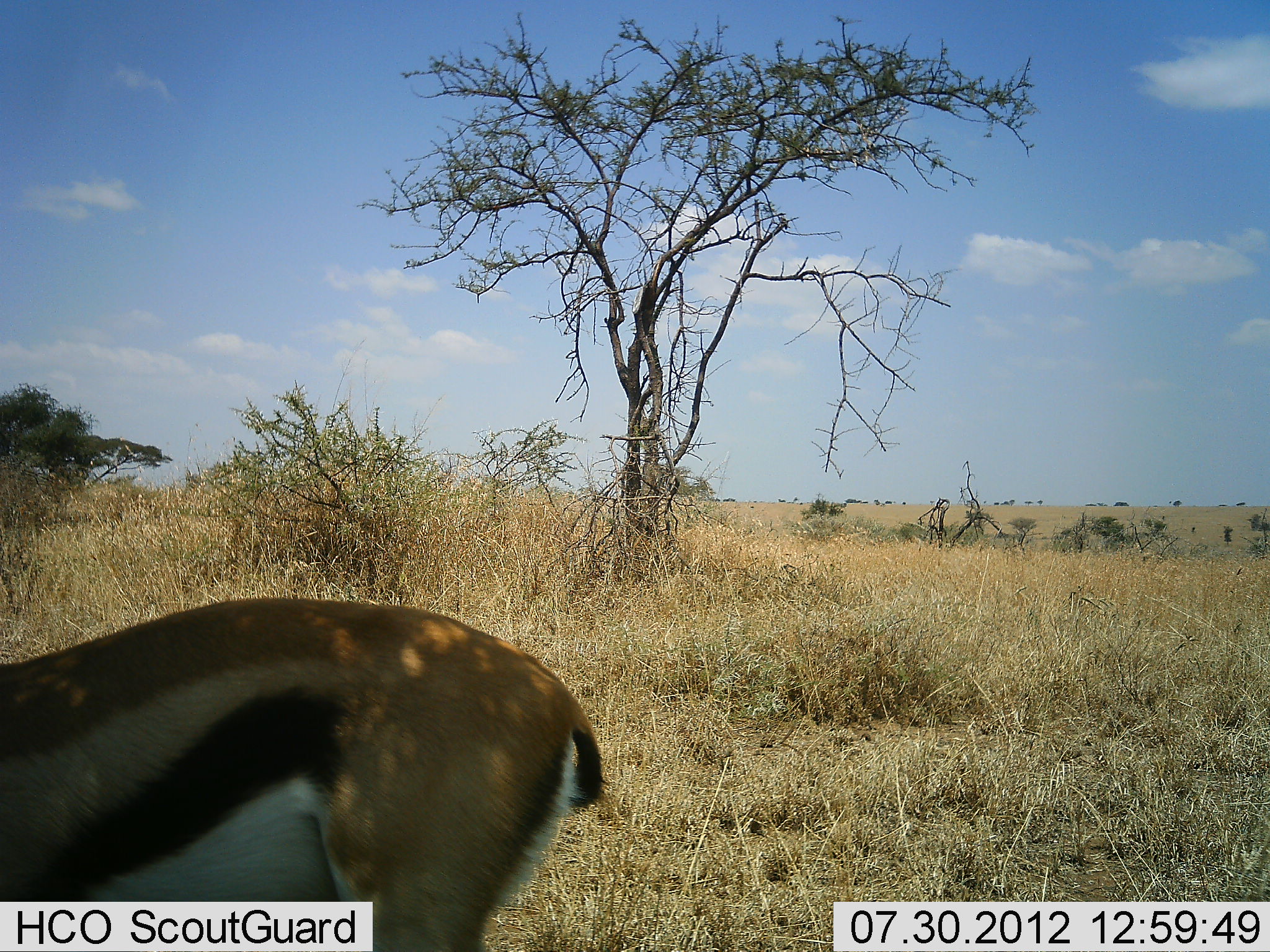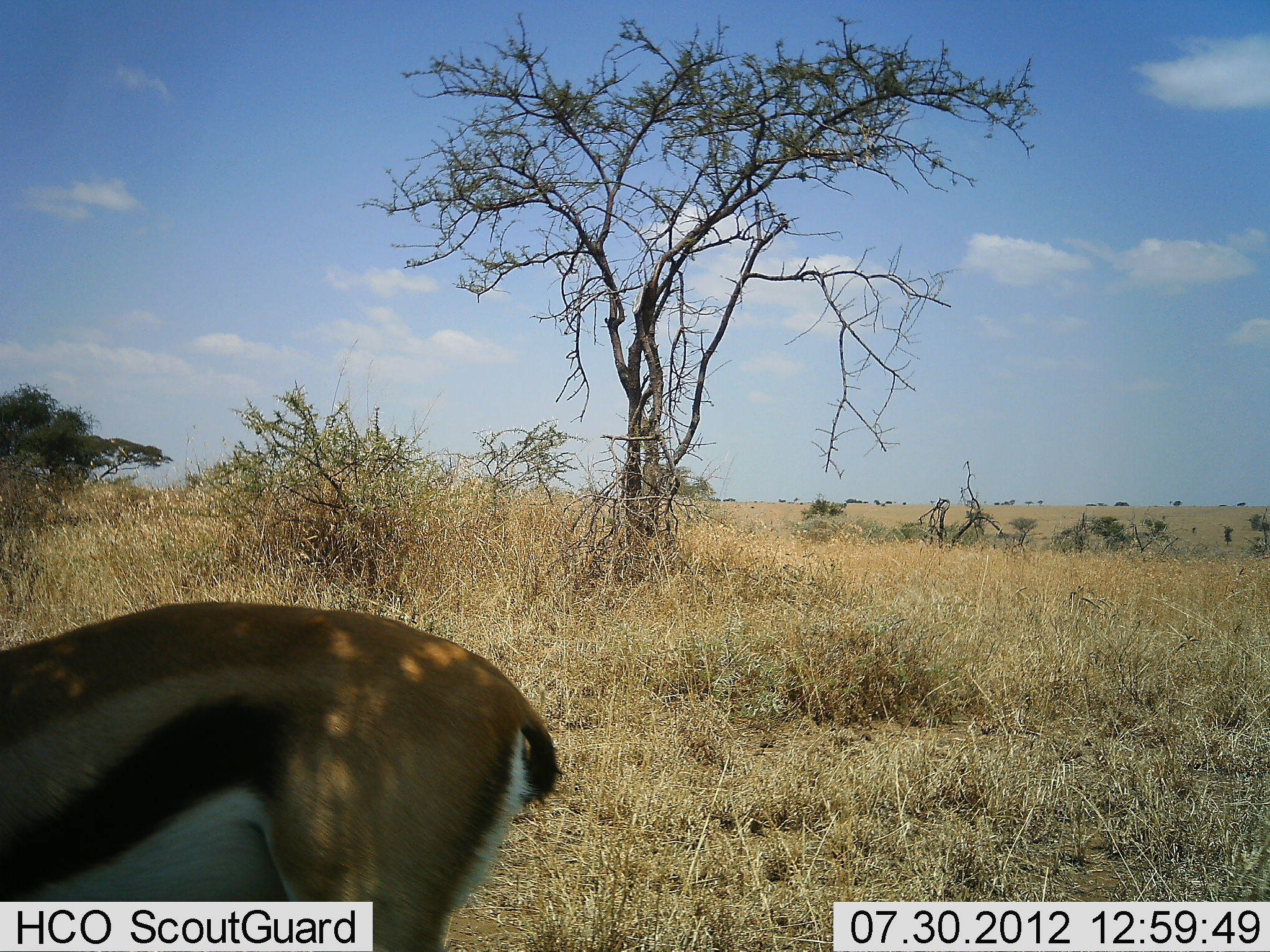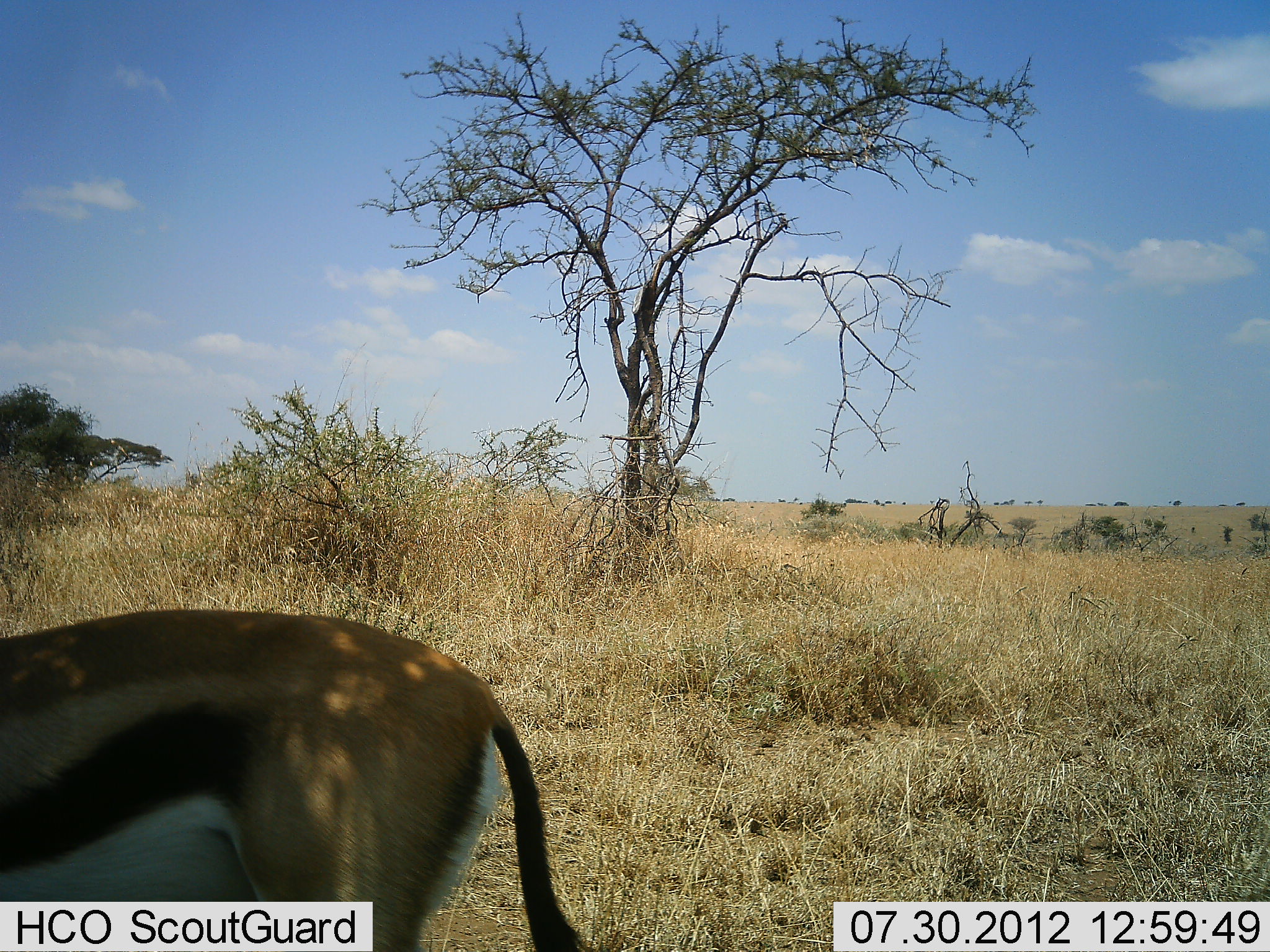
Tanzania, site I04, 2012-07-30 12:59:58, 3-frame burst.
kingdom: Animalia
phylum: Chordata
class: Mammalia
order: Artiodactyla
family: Bovidae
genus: Eudorcas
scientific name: Eudorcas thomsonii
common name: thomson's gazelle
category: gazellethomsons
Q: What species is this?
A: Gazellethomsons (thomson's gazelle) (Eudorcas thomsonii).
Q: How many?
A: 1.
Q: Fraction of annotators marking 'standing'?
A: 90%.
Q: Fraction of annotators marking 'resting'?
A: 0%.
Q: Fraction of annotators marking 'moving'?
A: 10%.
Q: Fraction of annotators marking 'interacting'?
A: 0%.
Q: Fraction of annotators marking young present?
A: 0%.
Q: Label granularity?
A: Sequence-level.